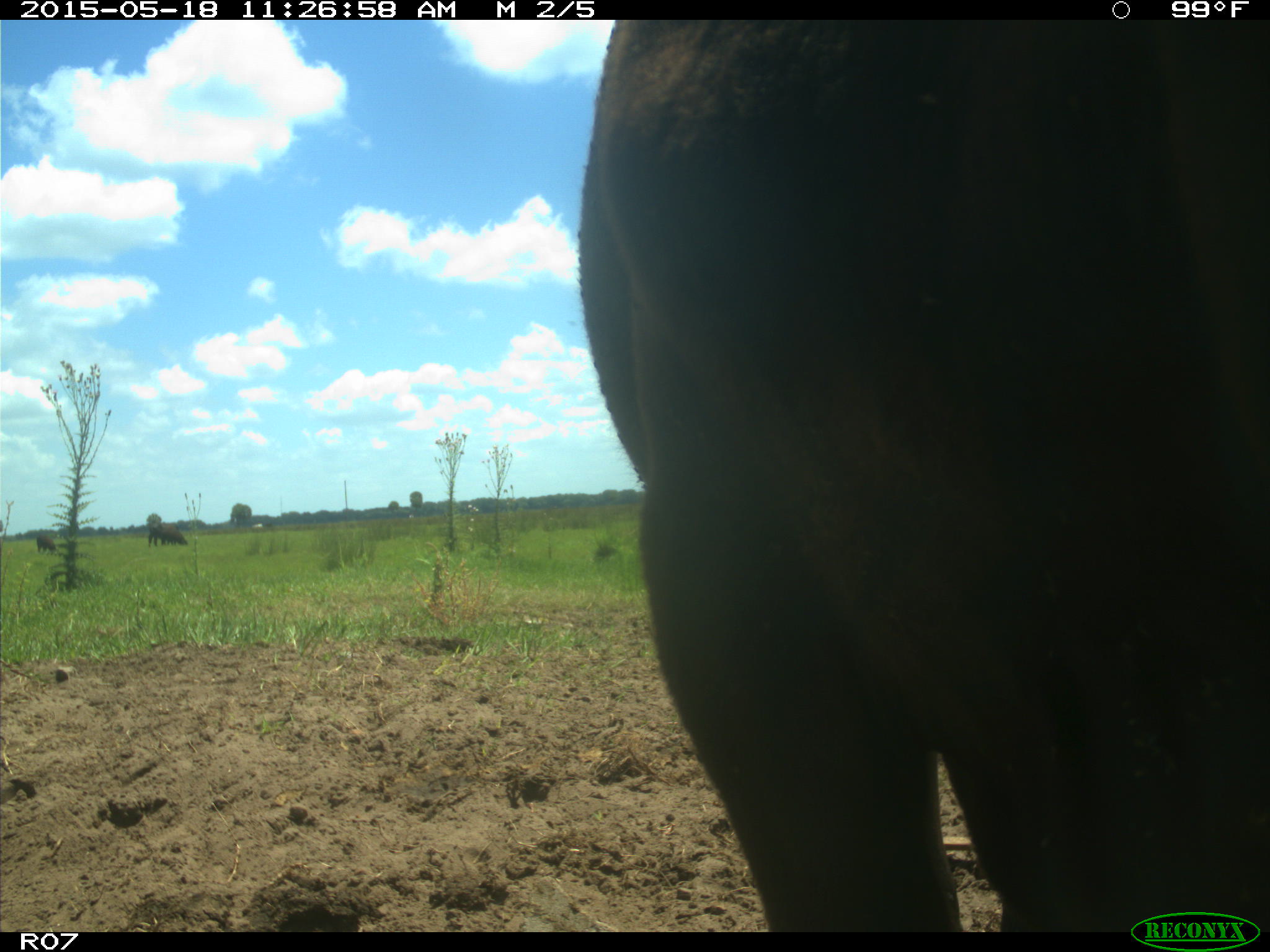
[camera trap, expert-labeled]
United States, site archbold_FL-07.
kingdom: Animalia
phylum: Chordata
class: Mammalia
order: Artiodactyla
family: Bovidae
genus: Bos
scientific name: Bos taurus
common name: domestic cow